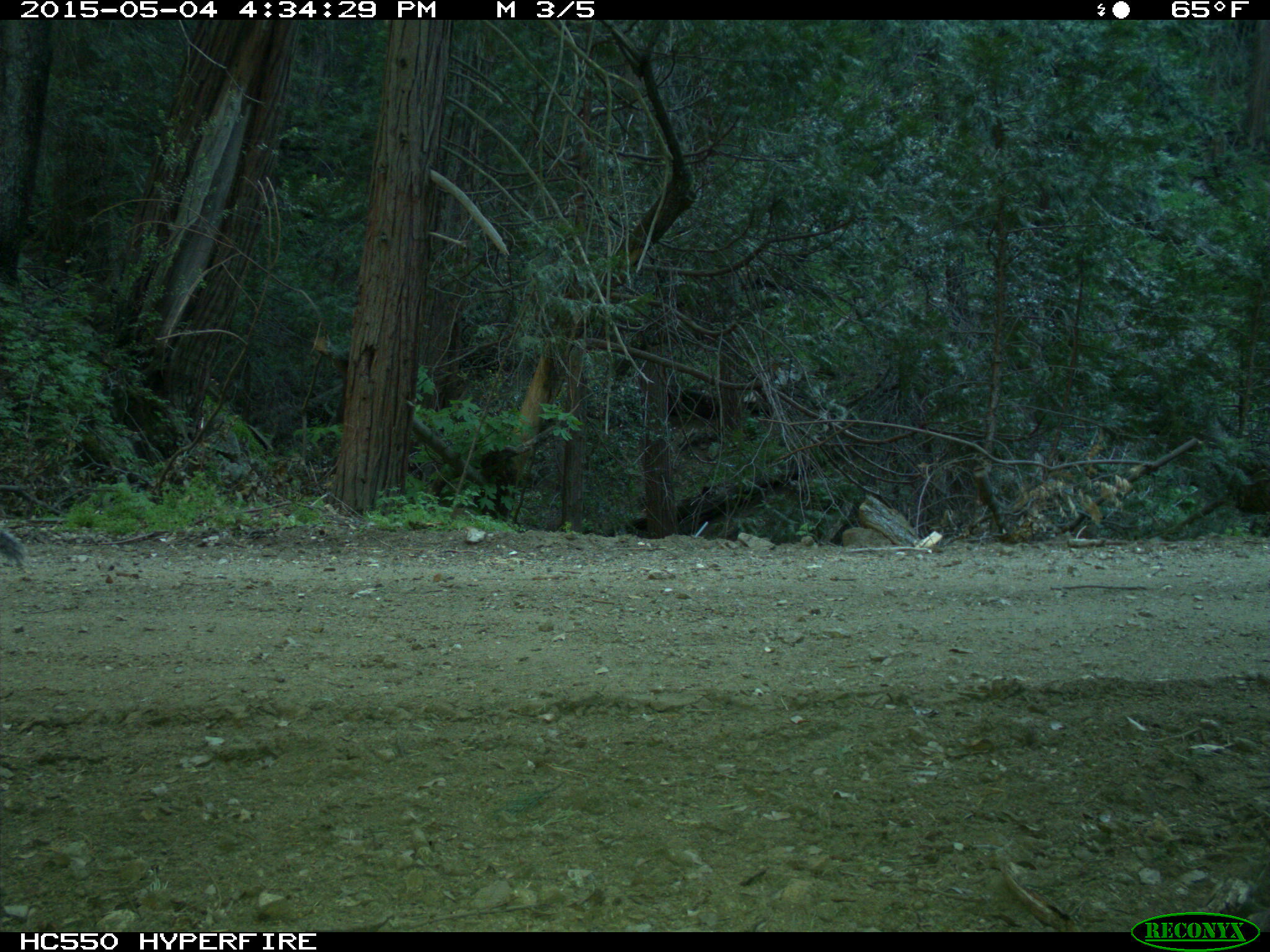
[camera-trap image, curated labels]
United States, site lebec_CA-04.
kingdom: Animalia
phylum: Chordata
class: Mammalia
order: Rodentia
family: Sciuridae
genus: Sciurus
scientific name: Sciurus carolinensis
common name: eastern gray squirrel